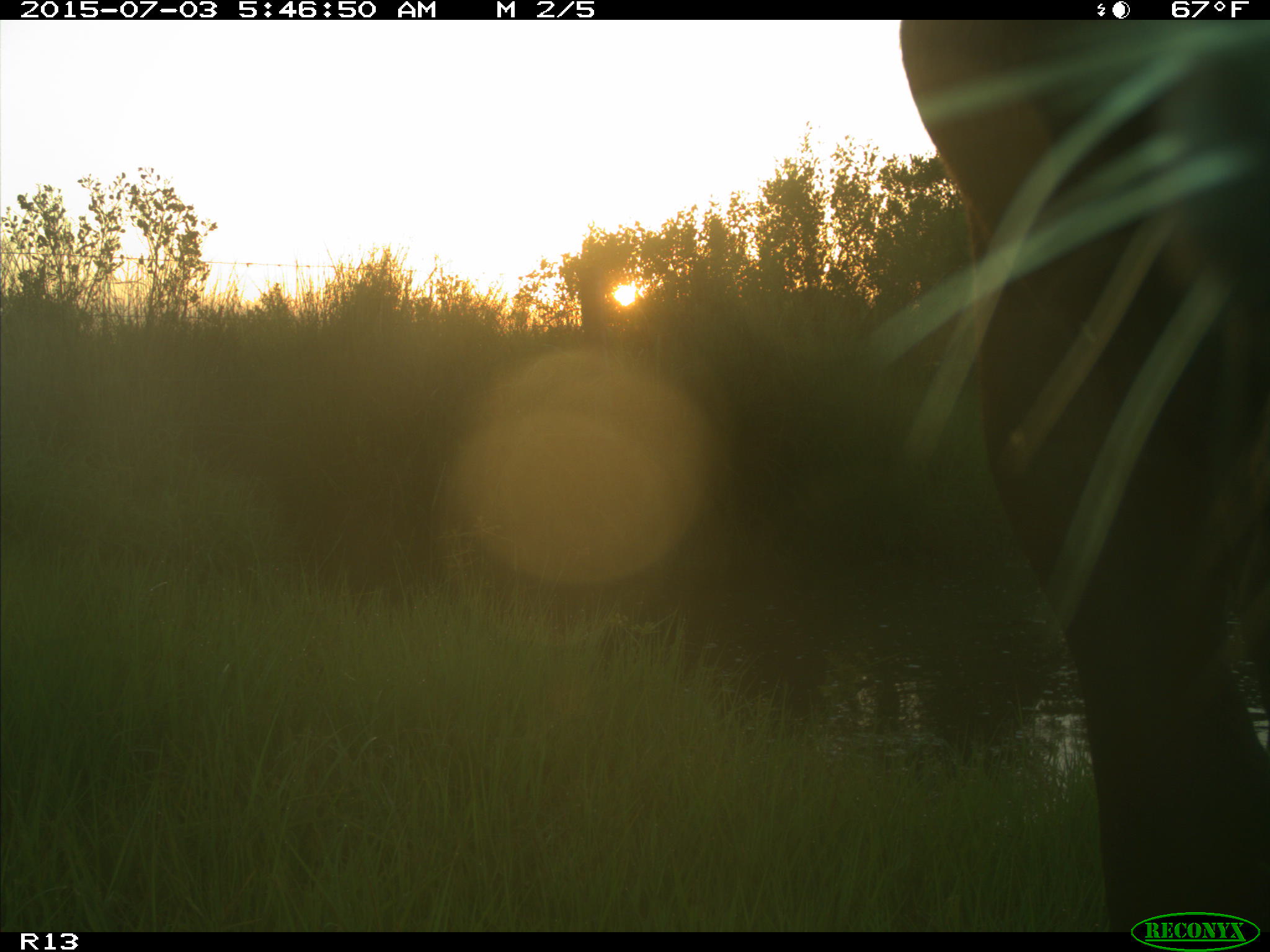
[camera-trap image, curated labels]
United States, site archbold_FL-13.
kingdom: Animalia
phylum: Chordata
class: Mammalia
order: Artiodactyla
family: Bovidae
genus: Bos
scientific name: Bos taurus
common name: domestic cow